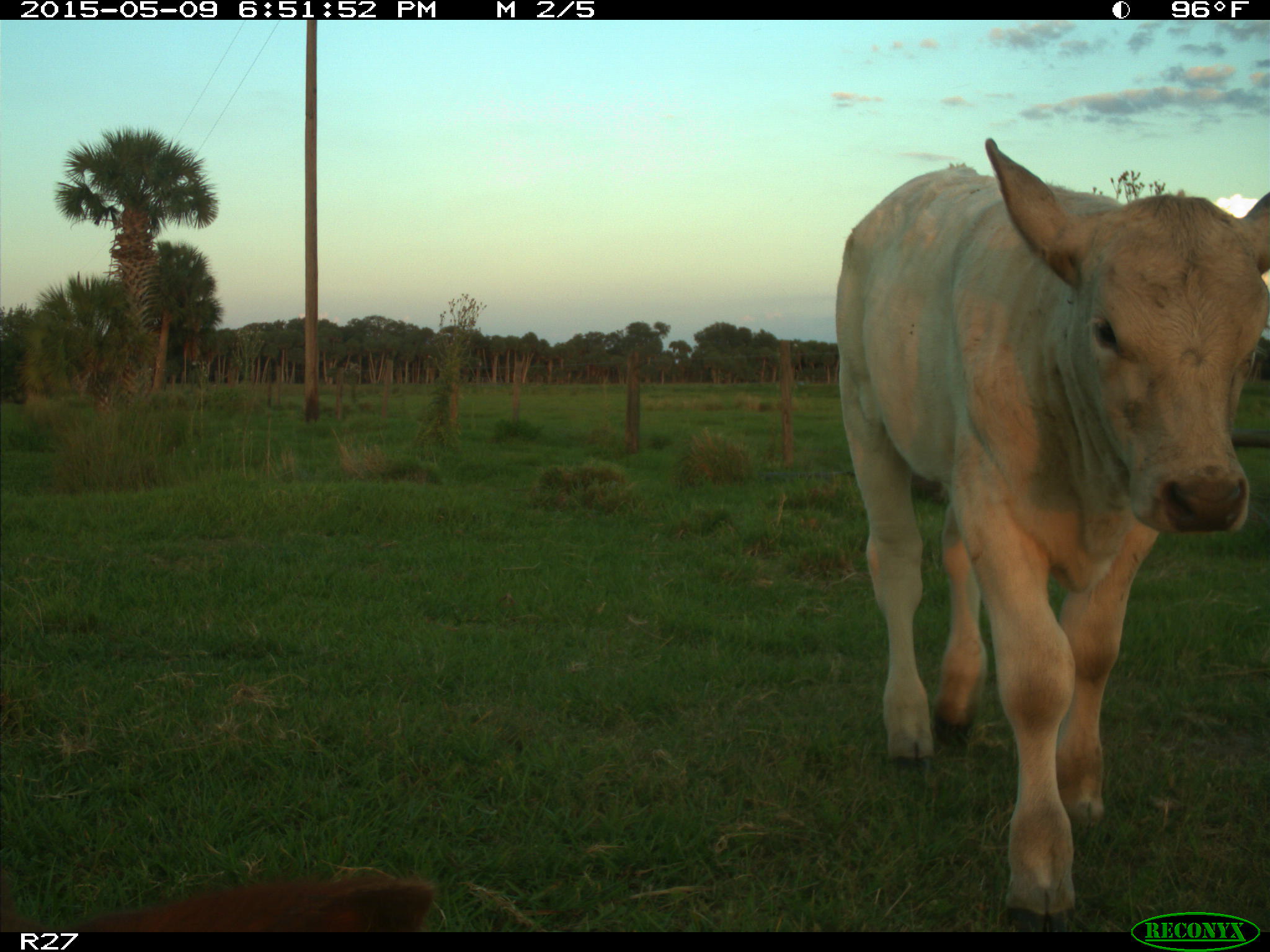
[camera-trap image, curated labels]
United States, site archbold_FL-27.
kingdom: Animalia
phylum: Chordata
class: Mammalia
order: Artiodactyla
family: Bovidae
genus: Bos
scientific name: Bos taurus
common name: domestic cow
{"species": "Bos taurus (domestic cow)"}